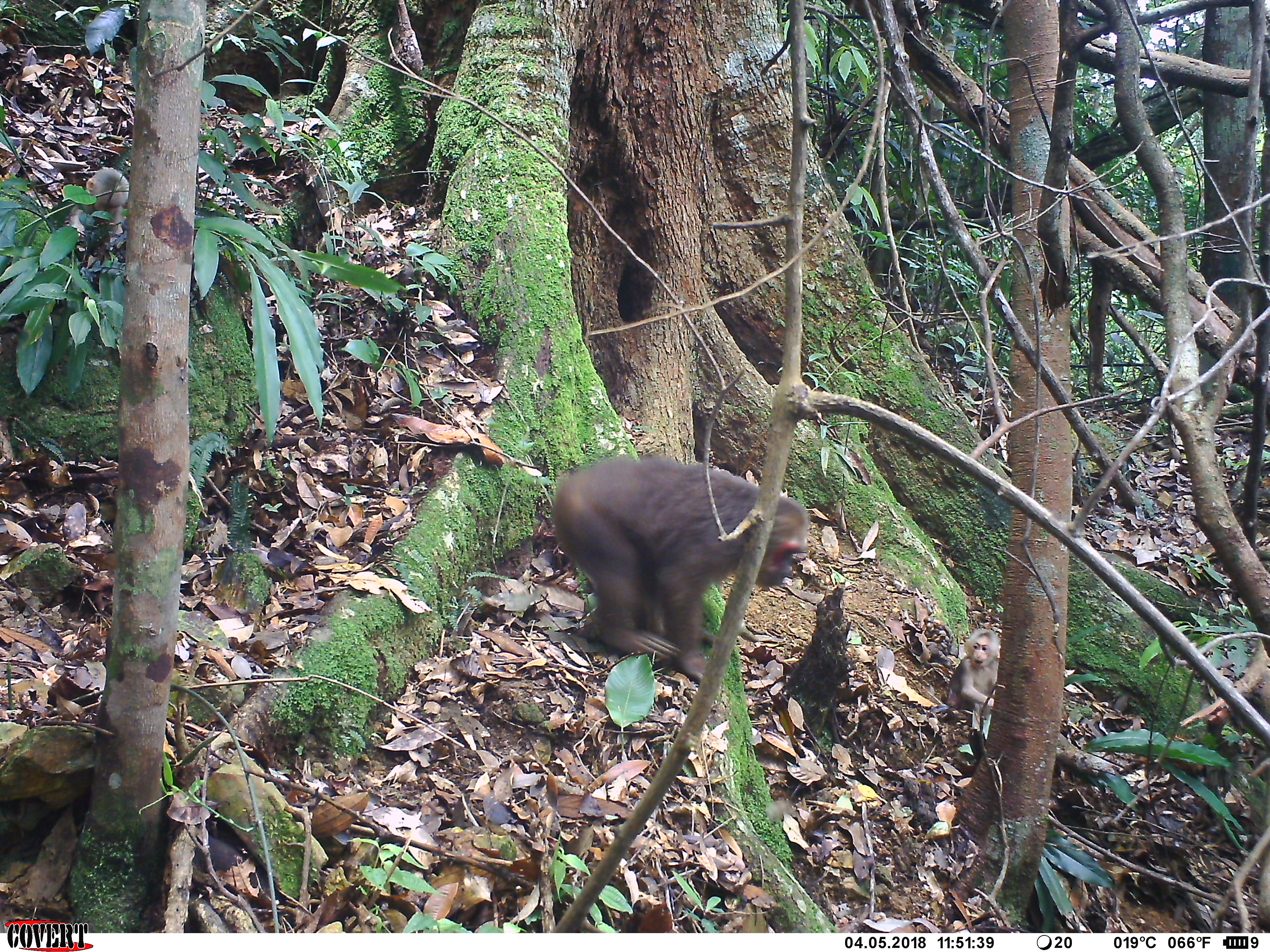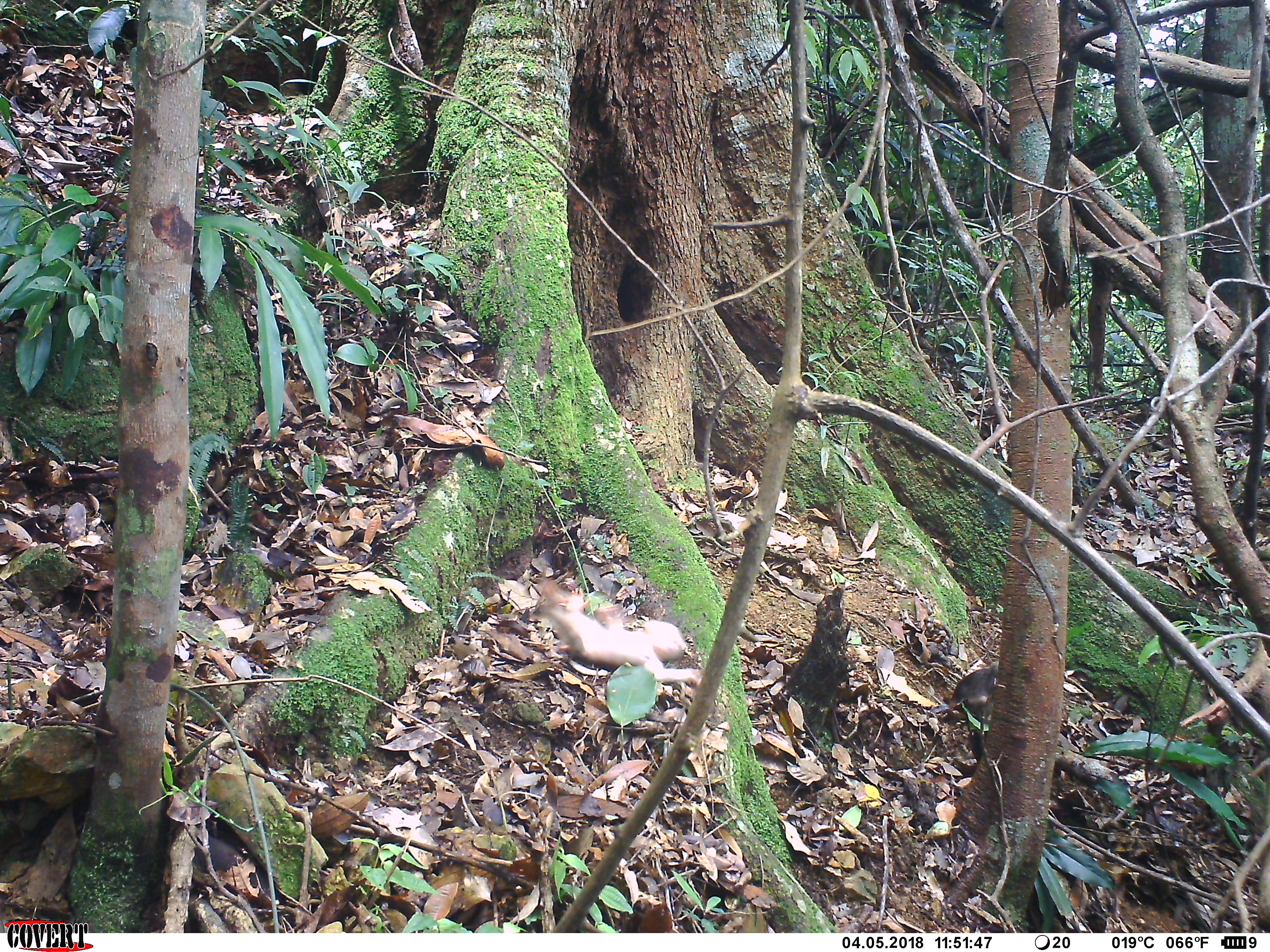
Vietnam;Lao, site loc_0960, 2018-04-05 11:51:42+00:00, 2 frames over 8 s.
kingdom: Animalia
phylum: Chordata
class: Mammalia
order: Primates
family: Cercopithecidae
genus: Macaca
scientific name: Macaca arctoides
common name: stump-tailed macaque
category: stump tailed macaque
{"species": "stump tailed macaque (stump-tailed macaque) (Macaca arctoides)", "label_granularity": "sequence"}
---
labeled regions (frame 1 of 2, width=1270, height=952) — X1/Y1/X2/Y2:
stump tailed macaque: 551/456/810/683; 65/167/129/268; 936/627/1001/720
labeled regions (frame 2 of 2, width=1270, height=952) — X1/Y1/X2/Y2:
stump tailed macaque: 535/575/703/685; 927/661/999/722